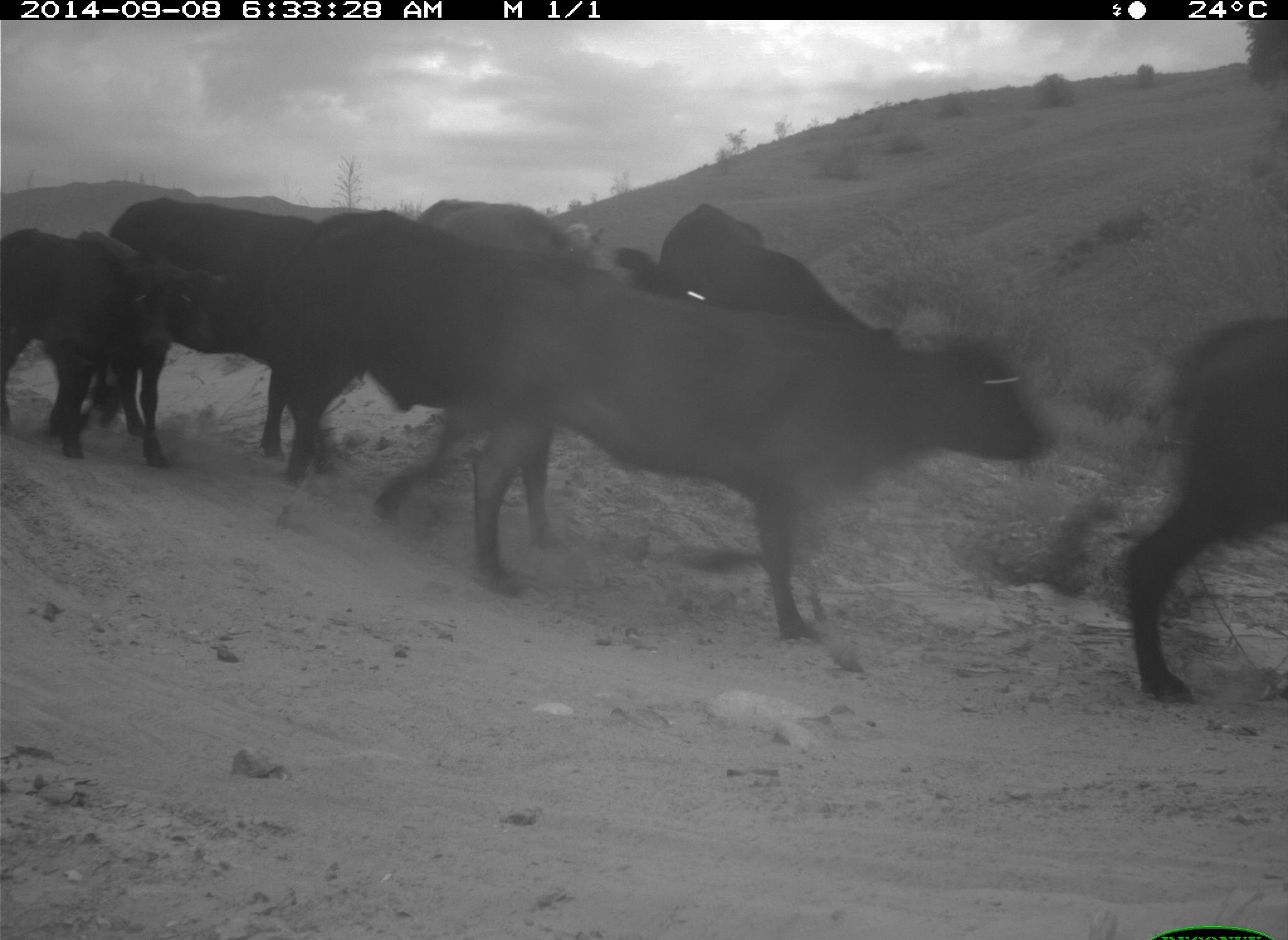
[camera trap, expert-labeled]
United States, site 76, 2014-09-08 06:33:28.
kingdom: Animalia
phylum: Chordata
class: Mammalia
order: Artiodactyla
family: Bovidae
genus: Bos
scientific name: Bos taurus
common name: cow